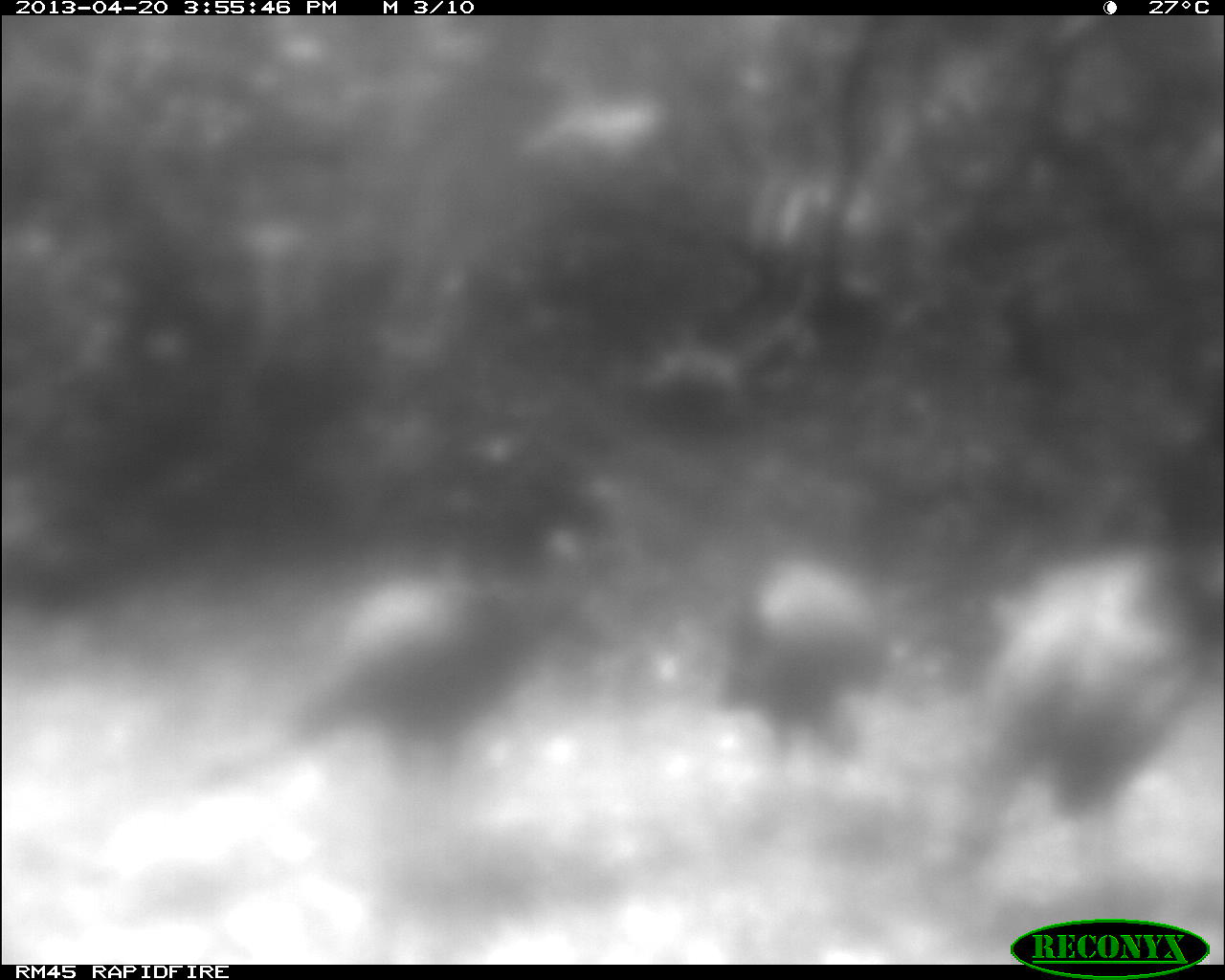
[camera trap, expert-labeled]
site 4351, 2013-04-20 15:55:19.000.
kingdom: Animalia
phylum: Chordata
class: Aves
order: Galliformes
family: Phasianidae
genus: Meleagris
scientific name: Meleagris ocellata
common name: ocellated turkey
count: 3